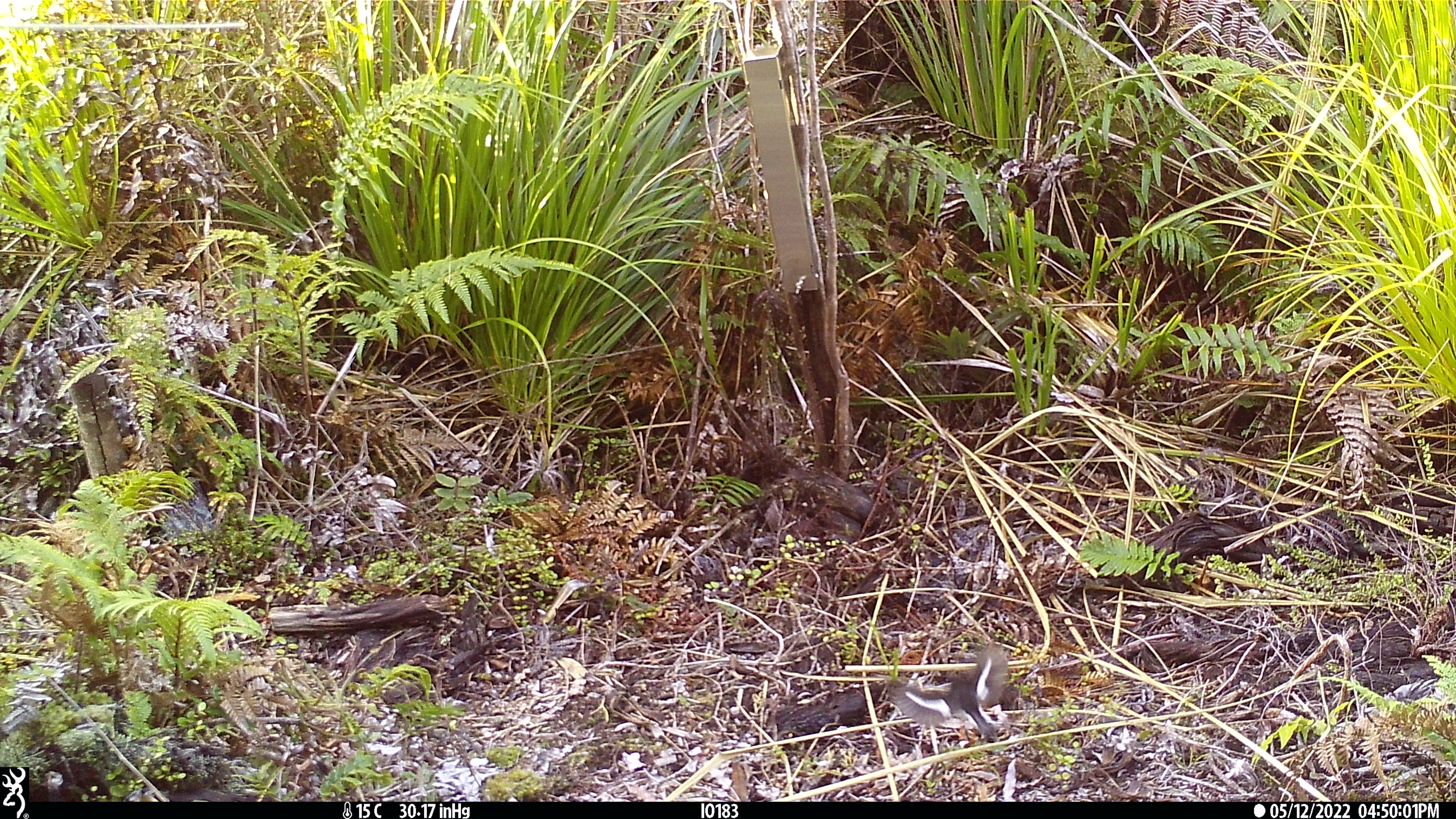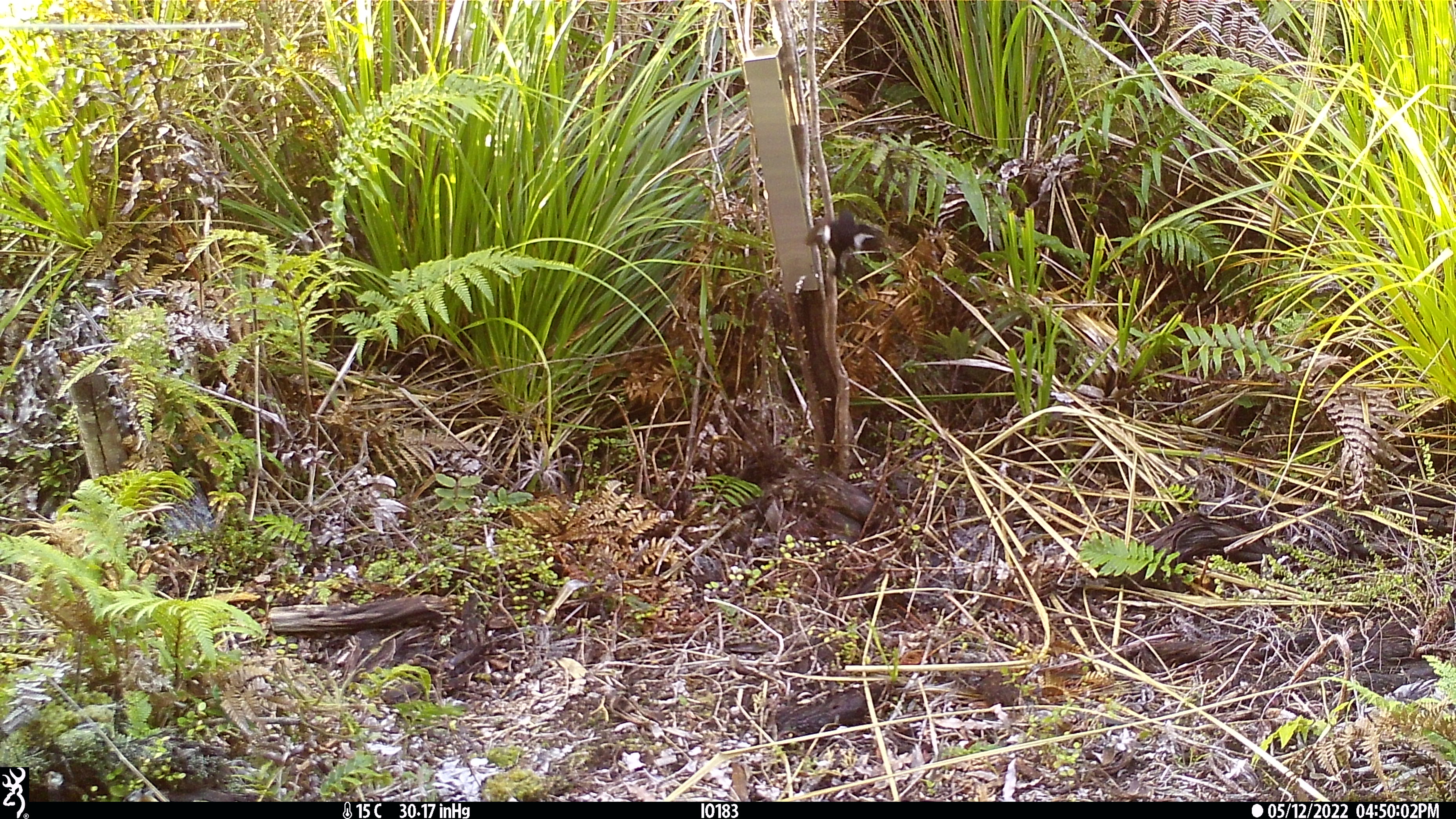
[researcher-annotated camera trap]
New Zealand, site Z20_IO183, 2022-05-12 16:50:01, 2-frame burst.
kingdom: Animalia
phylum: Chordata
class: Aves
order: Passeriformes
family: Petroicidae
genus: Petroica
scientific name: Petroica macrocephala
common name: tomtit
Tomtit (Petroica macrocephala).